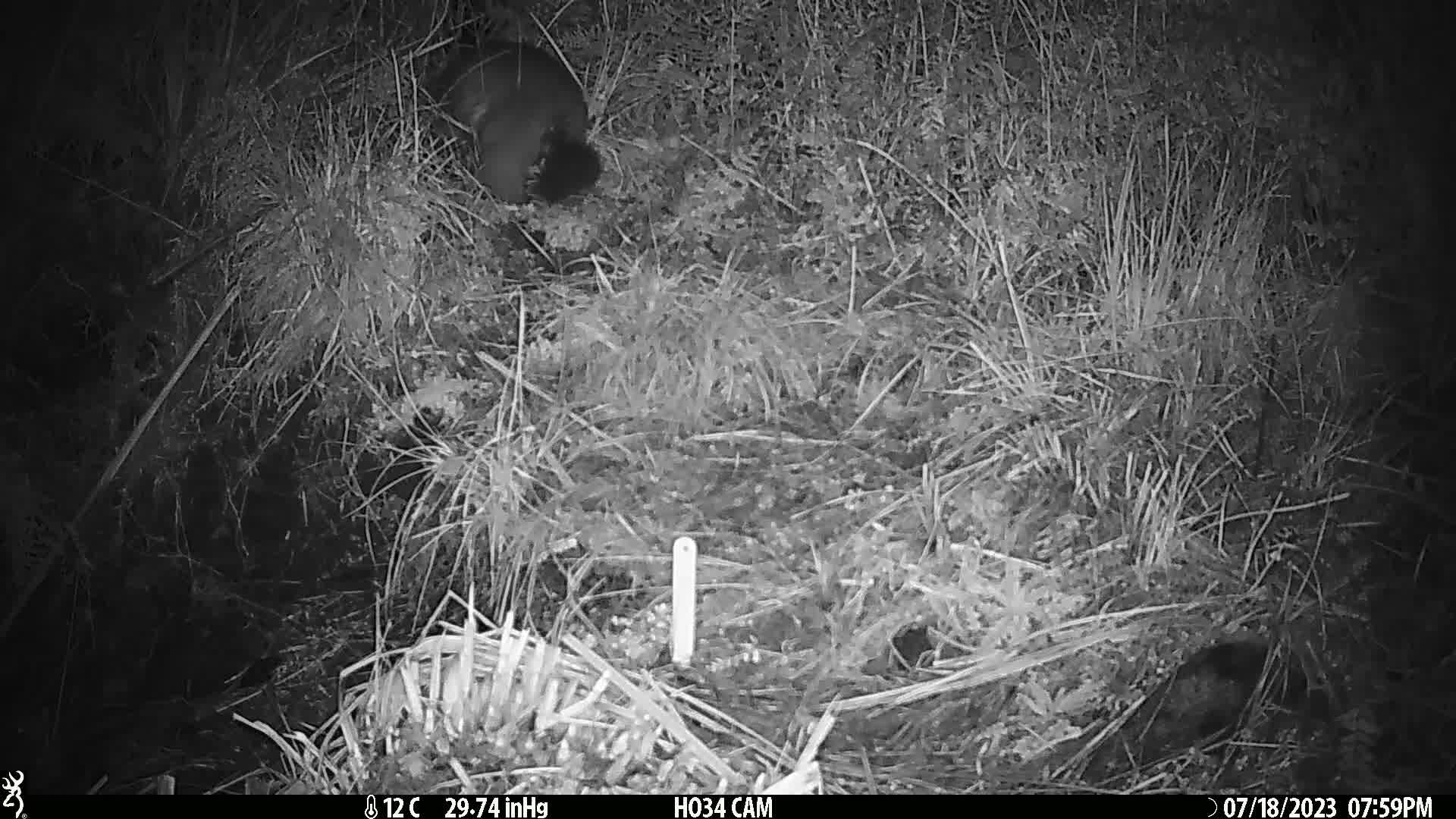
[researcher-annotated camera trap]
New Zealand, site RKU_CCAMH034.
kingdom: Animalia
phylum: Chordata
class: Mammalia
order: Diprotodontia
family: Phalangeridae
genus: Trichosurus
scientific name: Trichosurus vulpecula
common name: common brushtail possum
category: possum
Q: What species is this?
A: Possum (common brushtail possum) (Trichosurus vulpecula).